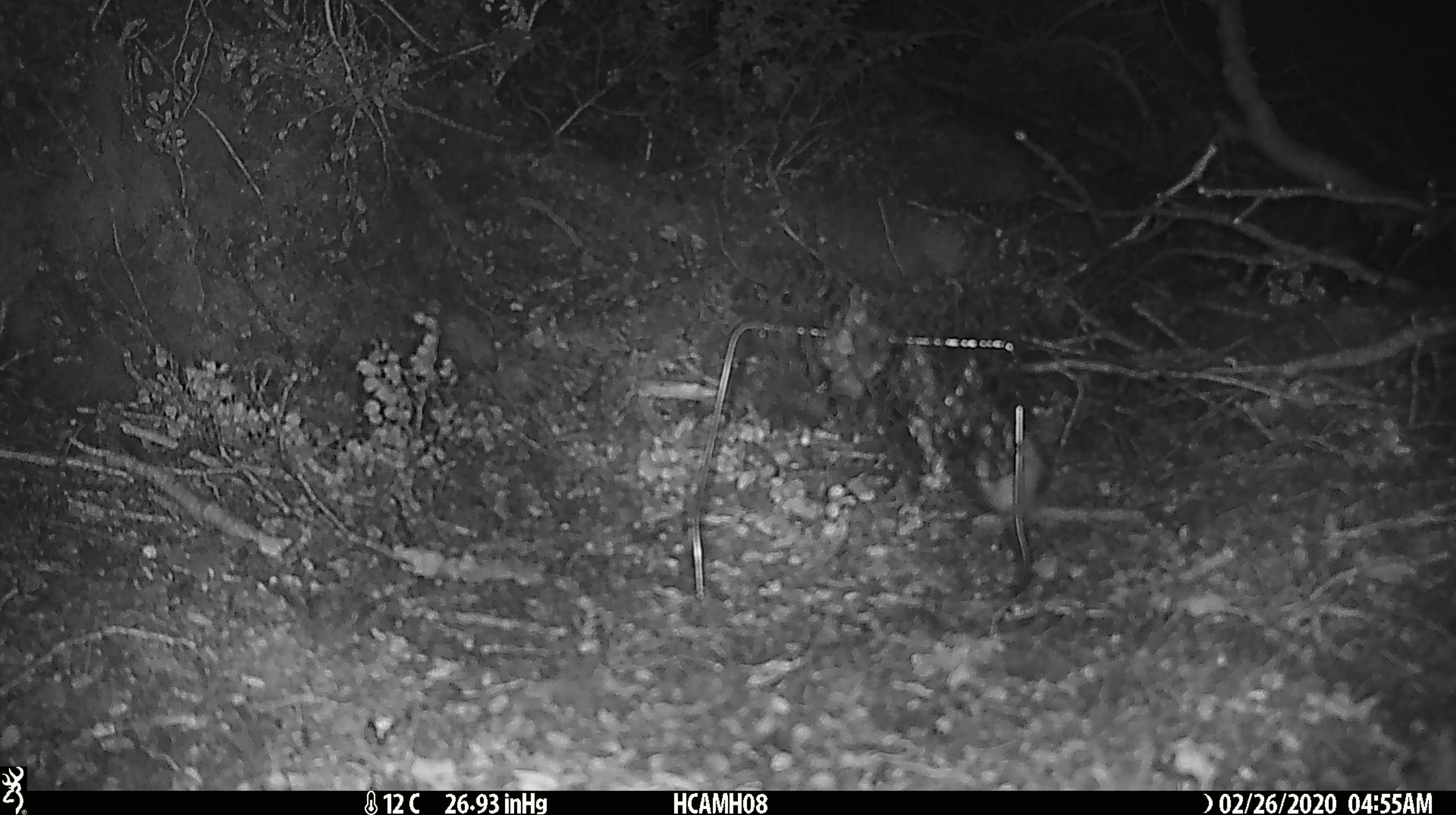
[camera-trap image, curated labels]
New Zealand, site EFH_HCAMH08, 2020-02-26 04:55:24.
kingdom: Animalia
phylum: Chordata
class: Mammalia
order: Rodentia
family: Muridae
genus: Mus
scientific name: Mus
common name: mouse